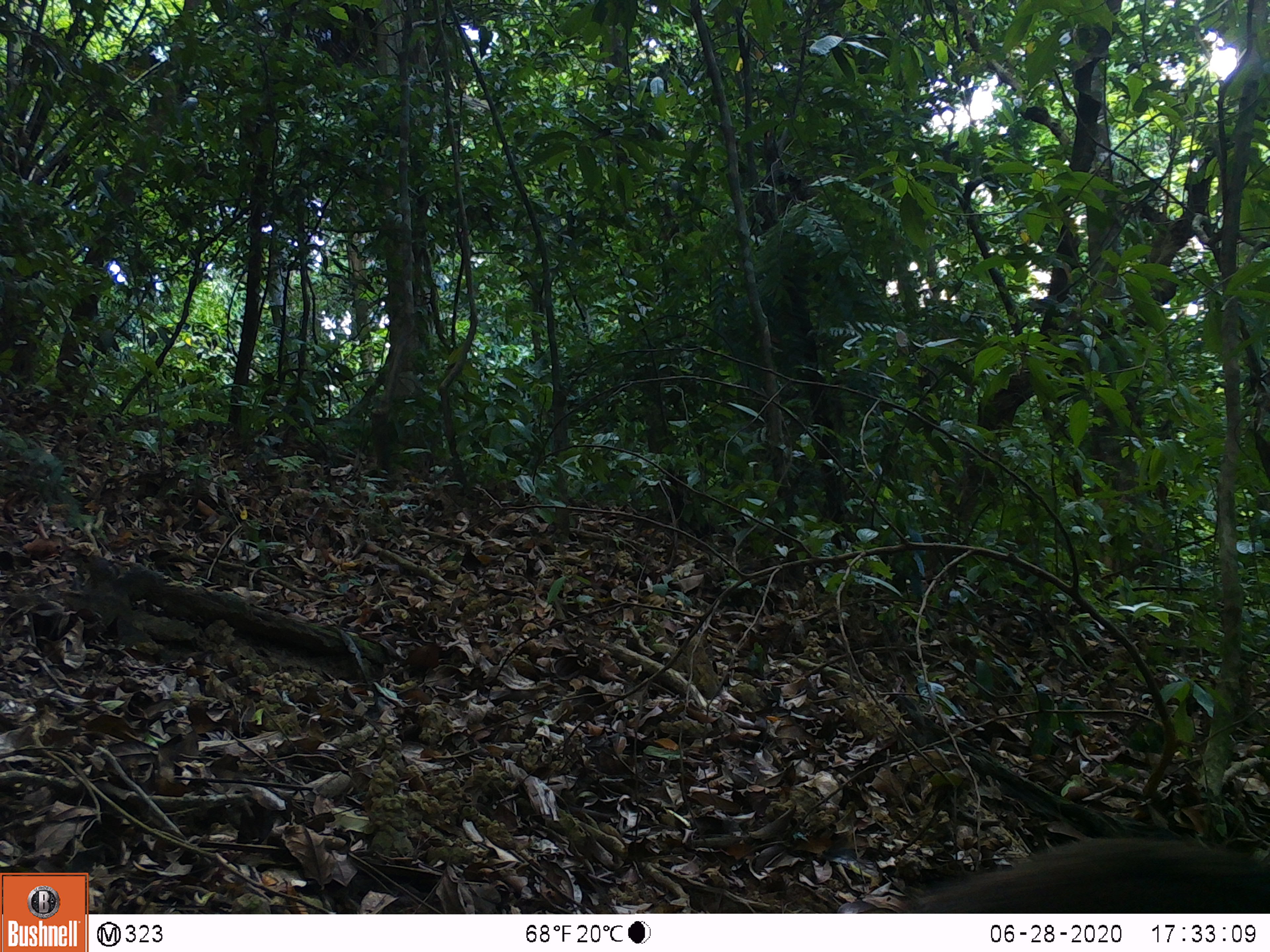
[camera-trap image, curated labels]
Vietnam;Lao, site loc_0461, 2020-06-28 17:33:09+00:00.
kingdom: Animalia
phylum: Chordata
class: Mammalia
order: Artiodactyla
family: Suidae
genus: Sus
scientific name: Sus scrofa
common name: eurasian wild pig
Eurasian wild pig (Sus scrofa). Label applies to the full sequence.